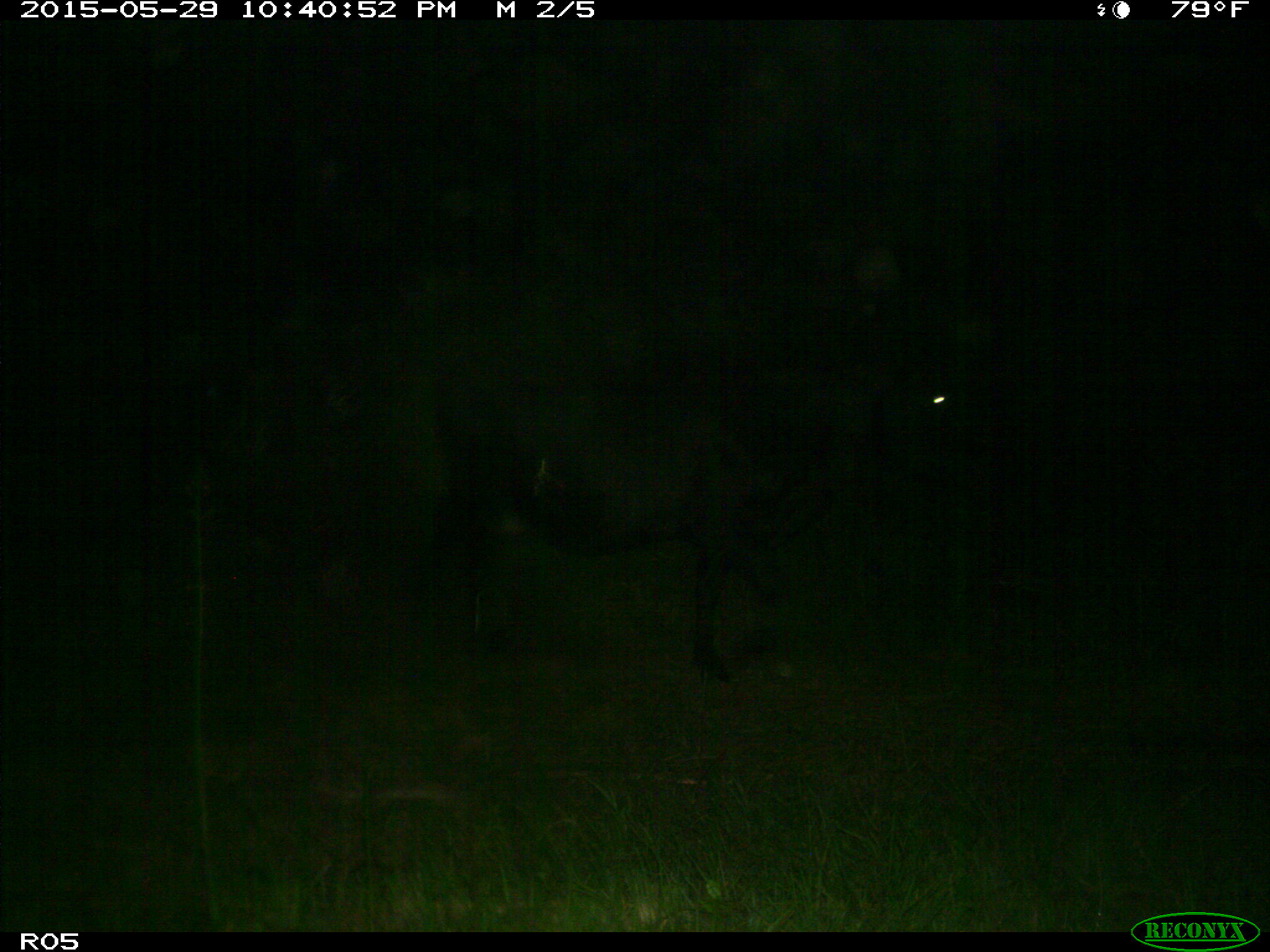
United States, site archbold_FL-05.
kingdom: Animalia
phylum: Chordata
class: Mammalia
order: Artiodactyla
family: Bovidae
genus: Bos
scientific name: Bos taurus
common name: domestic cow